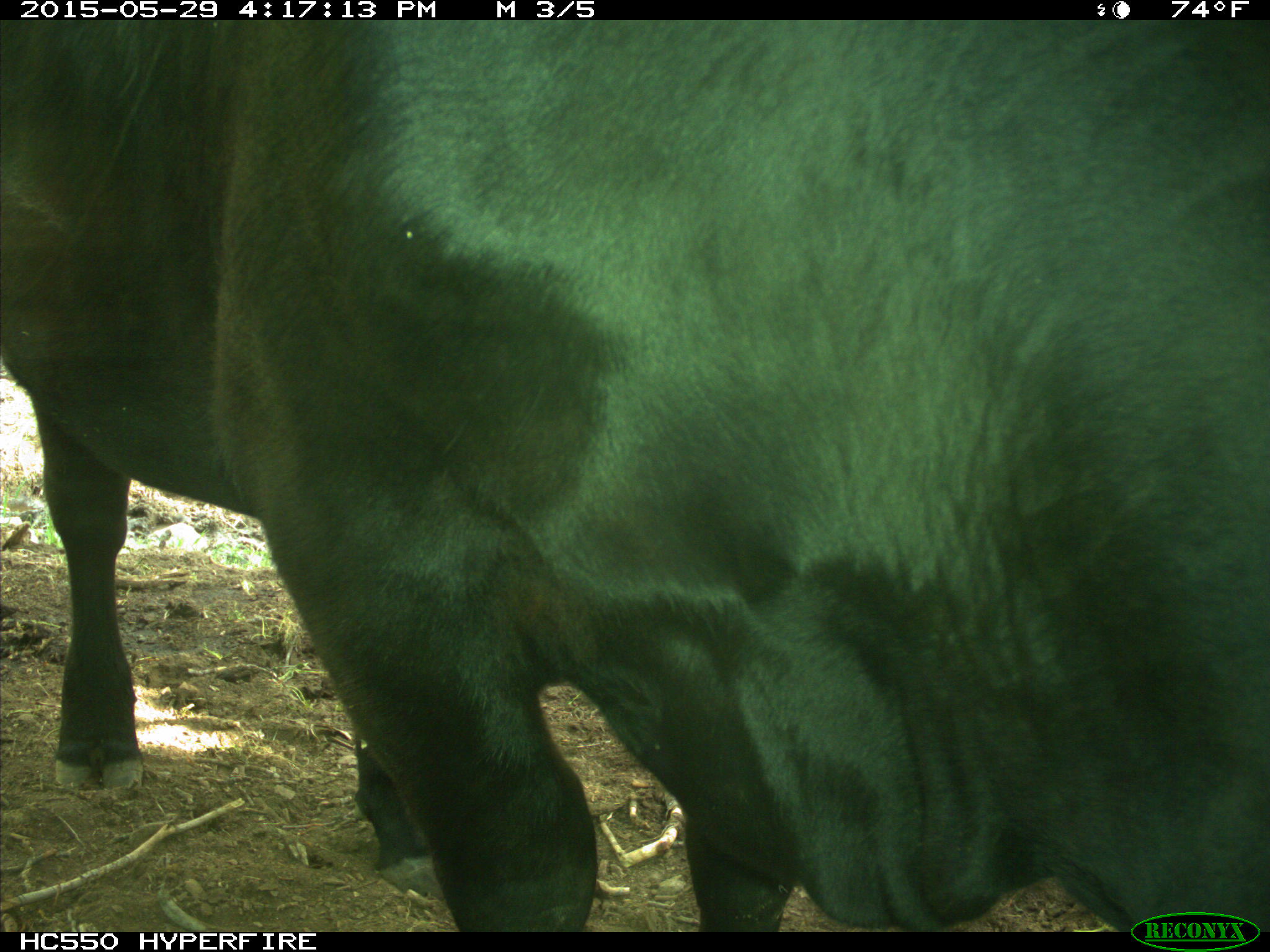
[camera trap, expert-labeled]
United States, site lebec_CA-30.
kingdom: Animalia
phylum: Chordata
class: Mammalia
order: Artiodactyla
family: Bovidae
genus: Bos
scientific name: Bos taurus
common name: domestic cow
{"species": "Bos taurus (domestic cow)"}